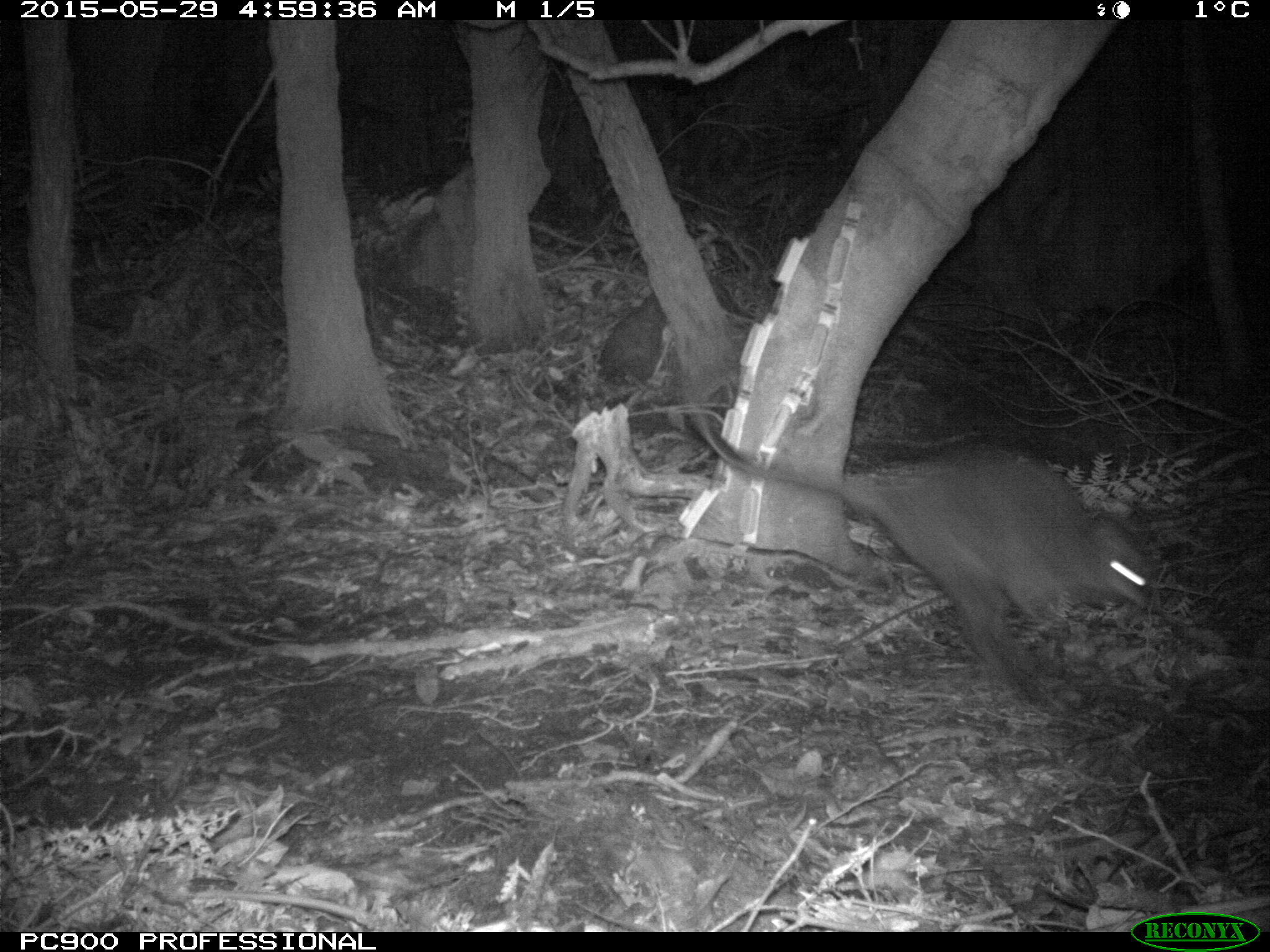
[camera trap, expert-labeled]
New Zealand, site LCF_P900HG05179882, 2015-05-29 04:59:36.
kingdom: Animalia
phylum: Chordata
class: Mammalia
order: Diprotodontia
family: Macropodidae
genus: Notamacropus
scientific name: Notamacropus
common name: wallaby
Wallaby (Notamacropus).